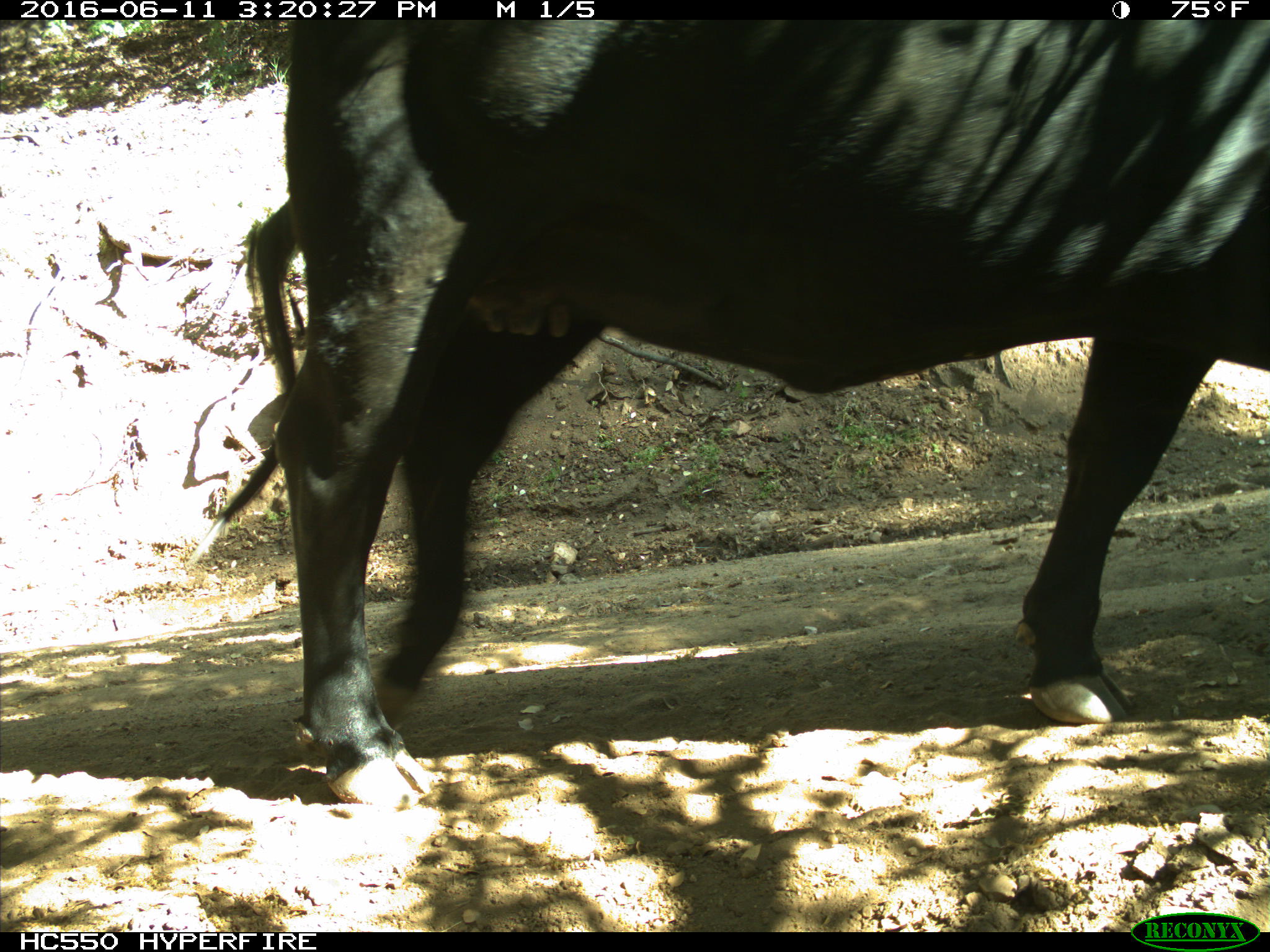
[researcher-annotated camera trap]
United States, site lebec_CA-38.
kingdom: Animalia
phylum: Chordata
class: Mammalia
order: Artiodactyla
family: Bovidae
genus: Bos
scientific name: Bos taurus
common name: domestic cow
Bos taurus (domestic cow).